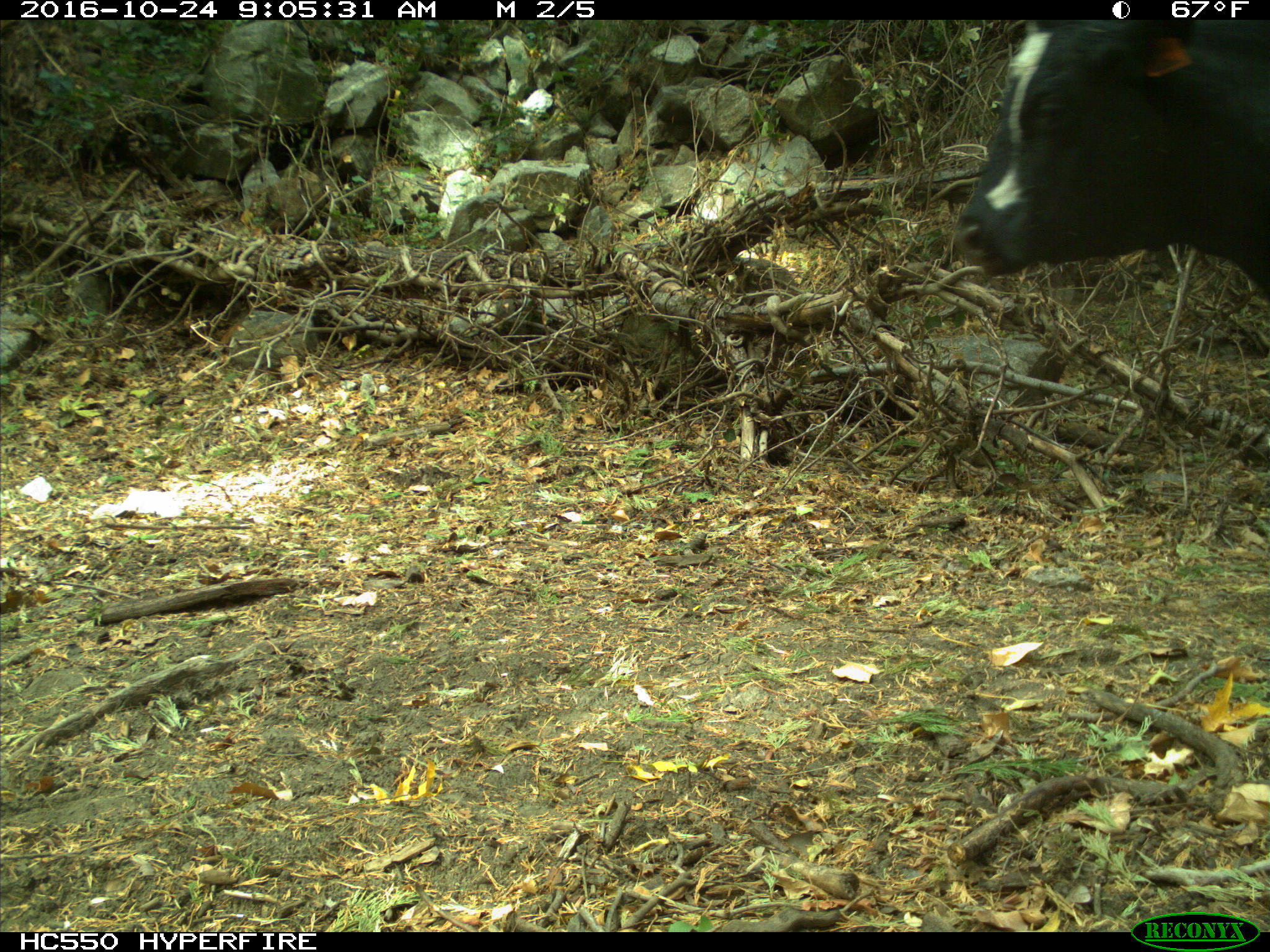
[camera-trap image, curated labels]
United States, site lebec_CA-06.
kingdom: Animalia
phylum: Chordata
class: Mammalia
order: Artiodactyla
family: Bovidae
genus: Bos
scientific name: Bos taurus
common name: domestic cow